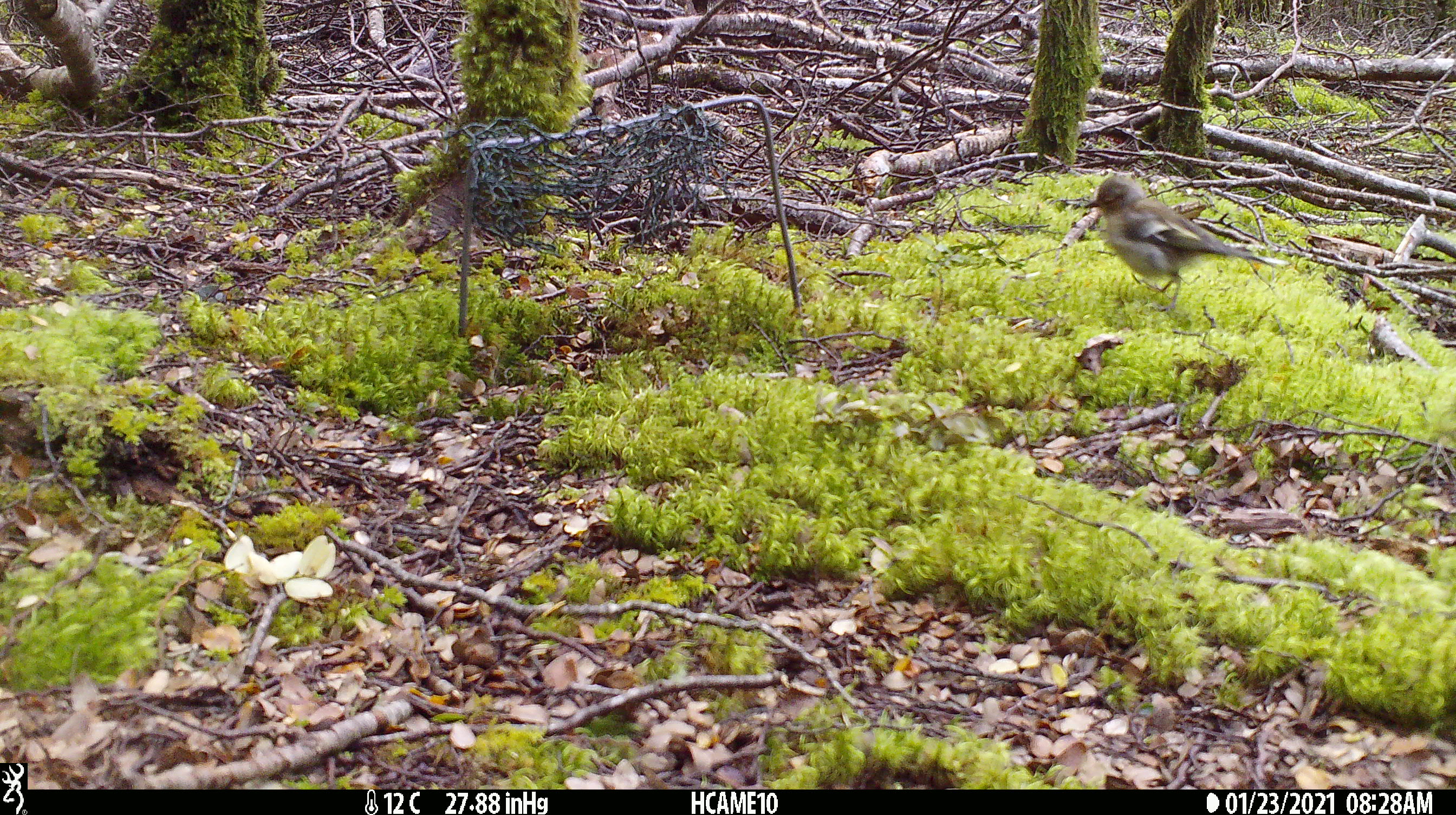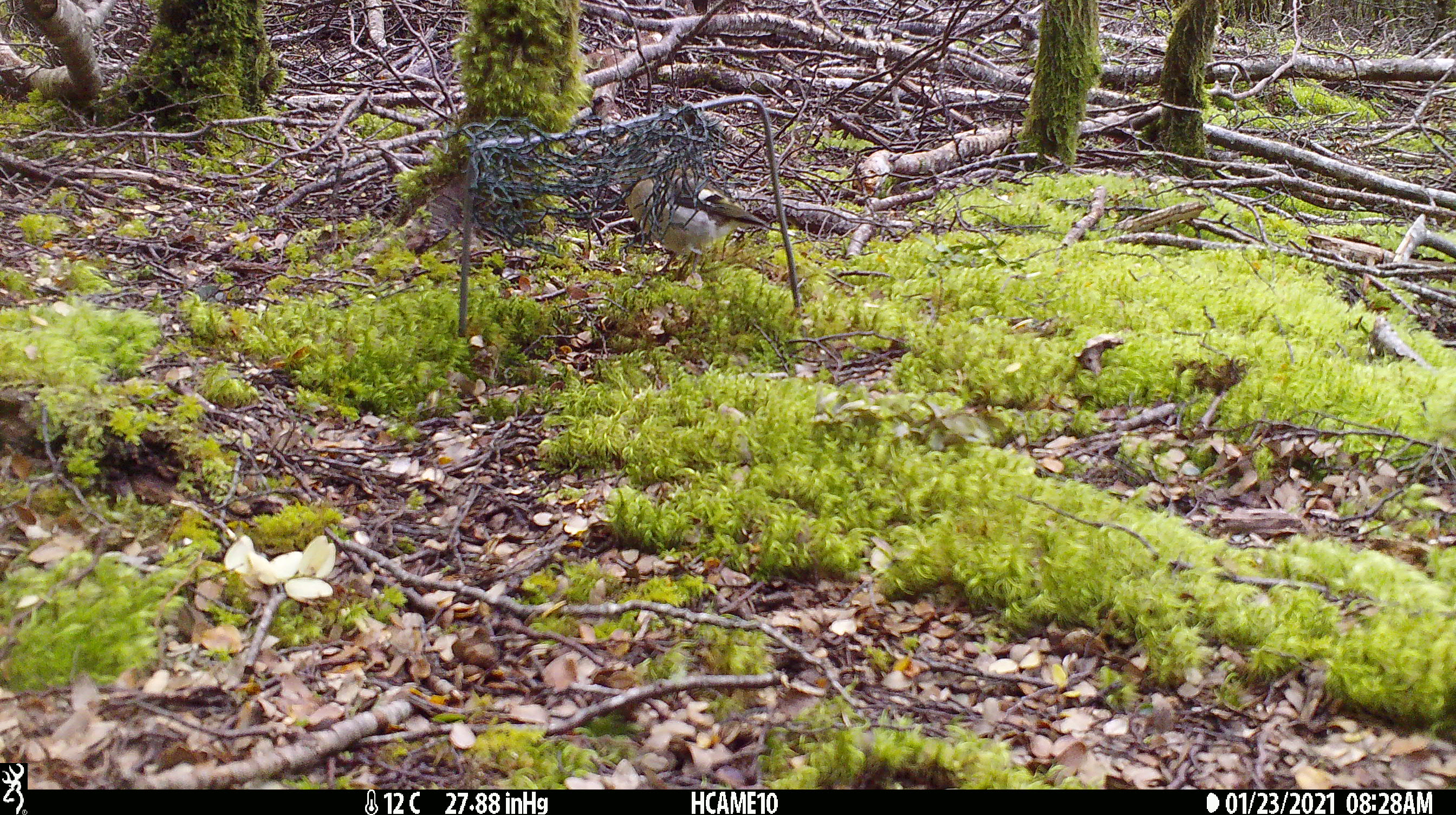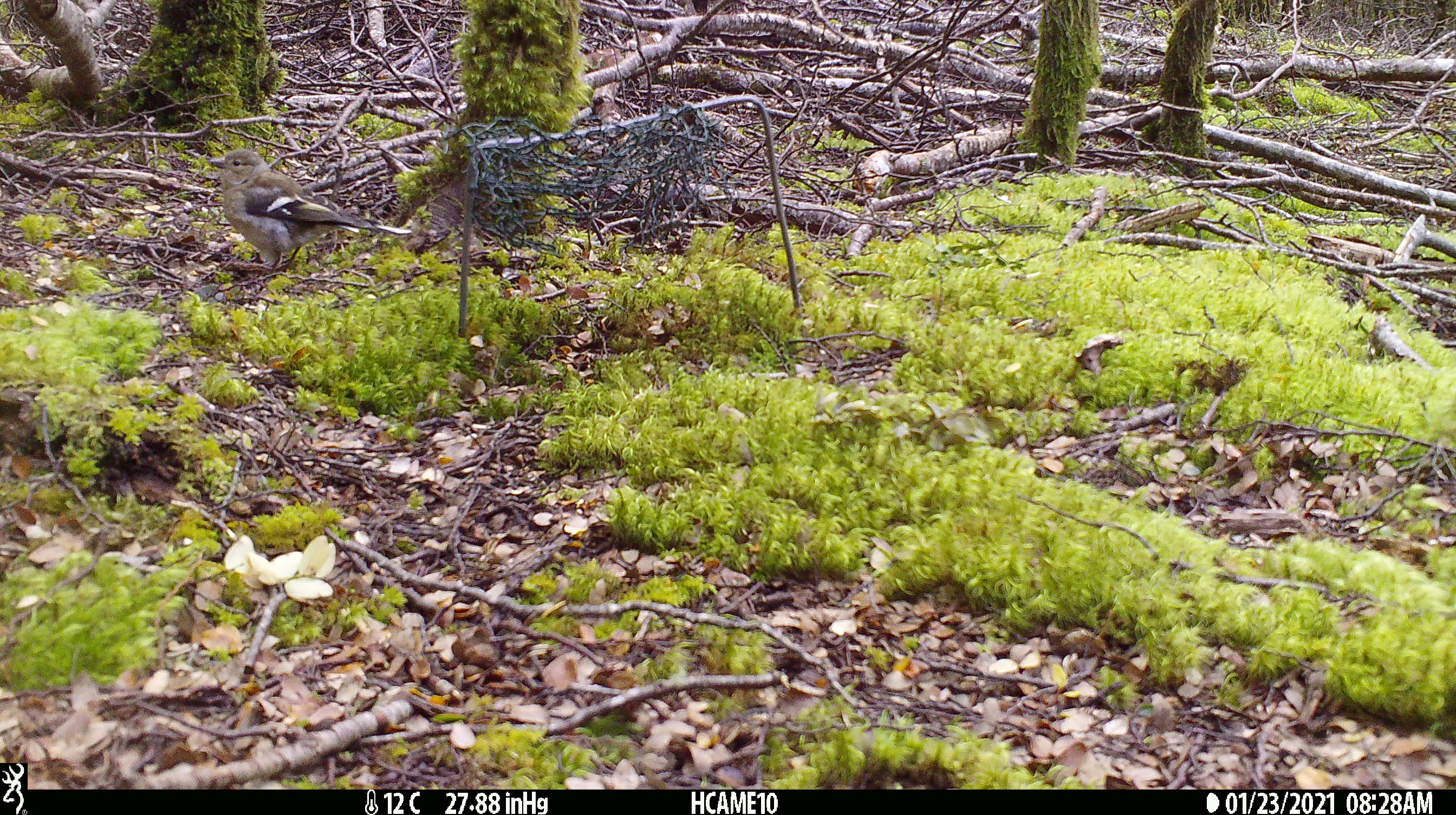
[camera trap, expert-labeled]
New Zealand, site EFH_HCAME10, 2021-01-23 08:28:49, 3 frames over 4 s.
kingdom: Animalia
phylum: Chordata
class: Aves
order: Passeriformes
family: Fringillidae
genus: Fringilla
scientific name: Fringilla coelebs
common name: common chaffinch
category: chaffinch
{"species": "chaffinch (common chaffinch) (Fringilla coelebs)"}